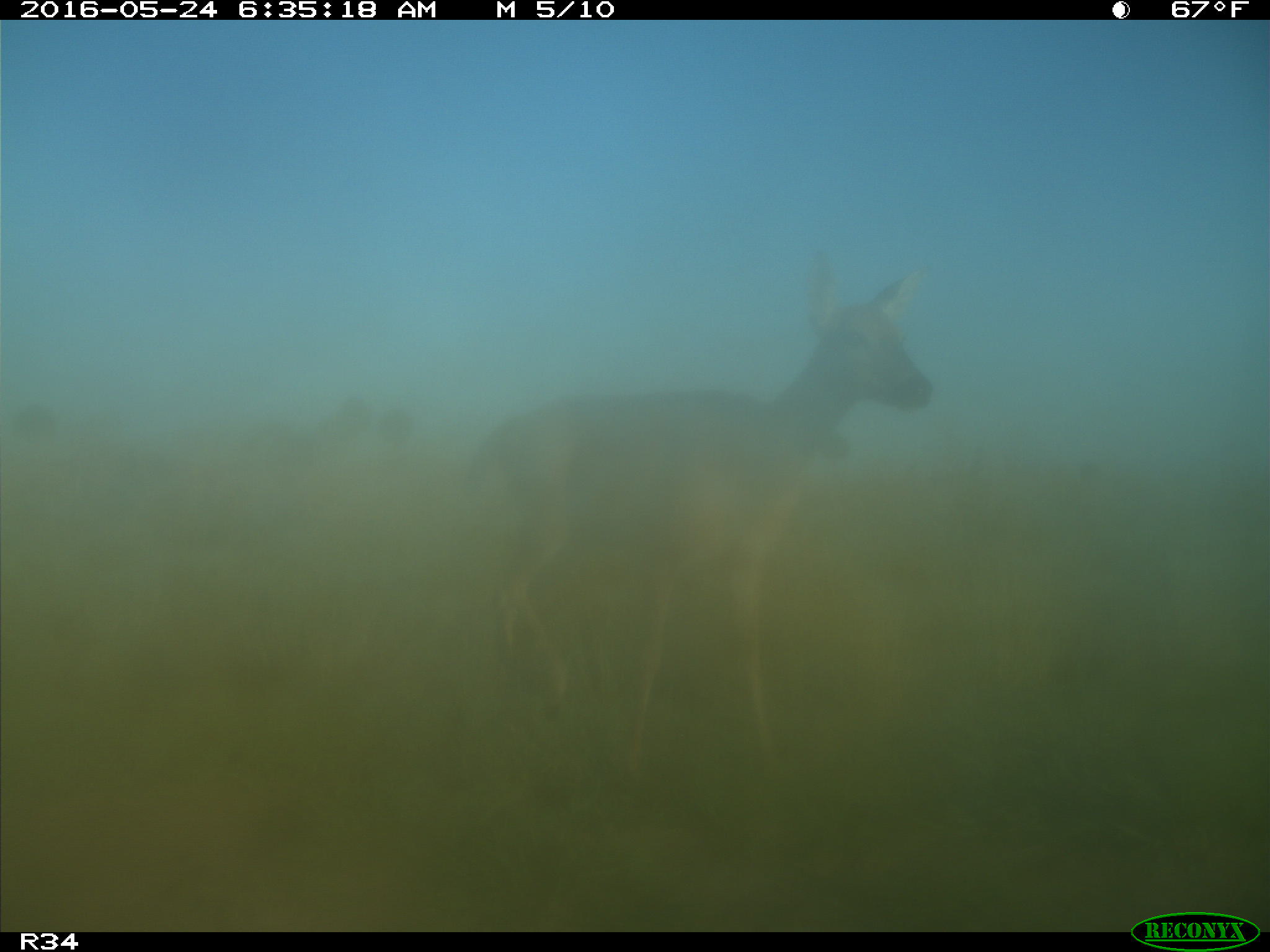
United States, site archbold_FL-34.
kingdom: Animalia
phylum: Chordata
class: Mammalia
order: Artiodactyla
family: Cervidae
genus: Odocoileus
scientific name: Odocoileus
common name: deer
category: unidentified deer